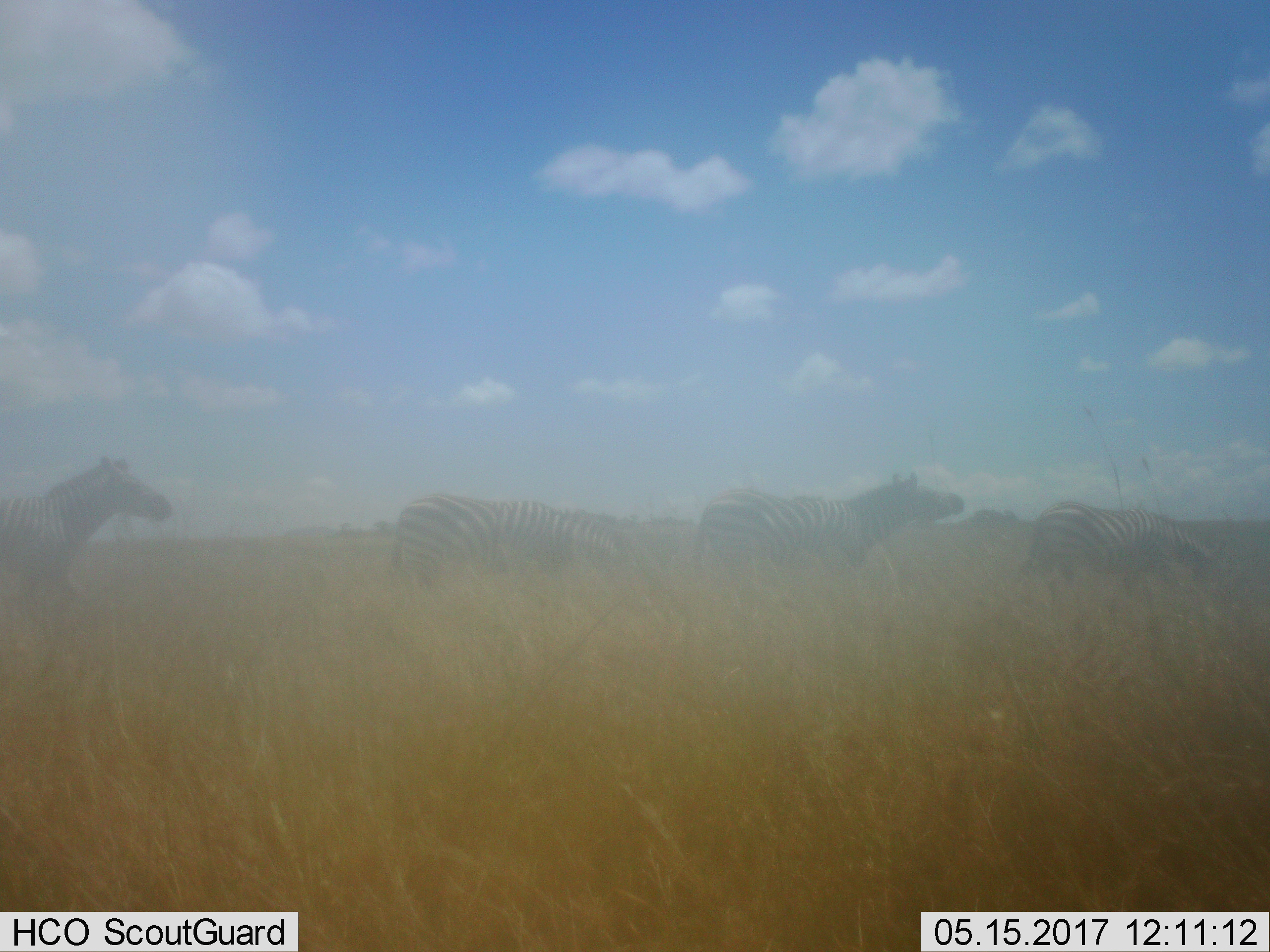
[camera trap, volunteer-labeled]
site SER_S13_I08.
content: unidentified animal